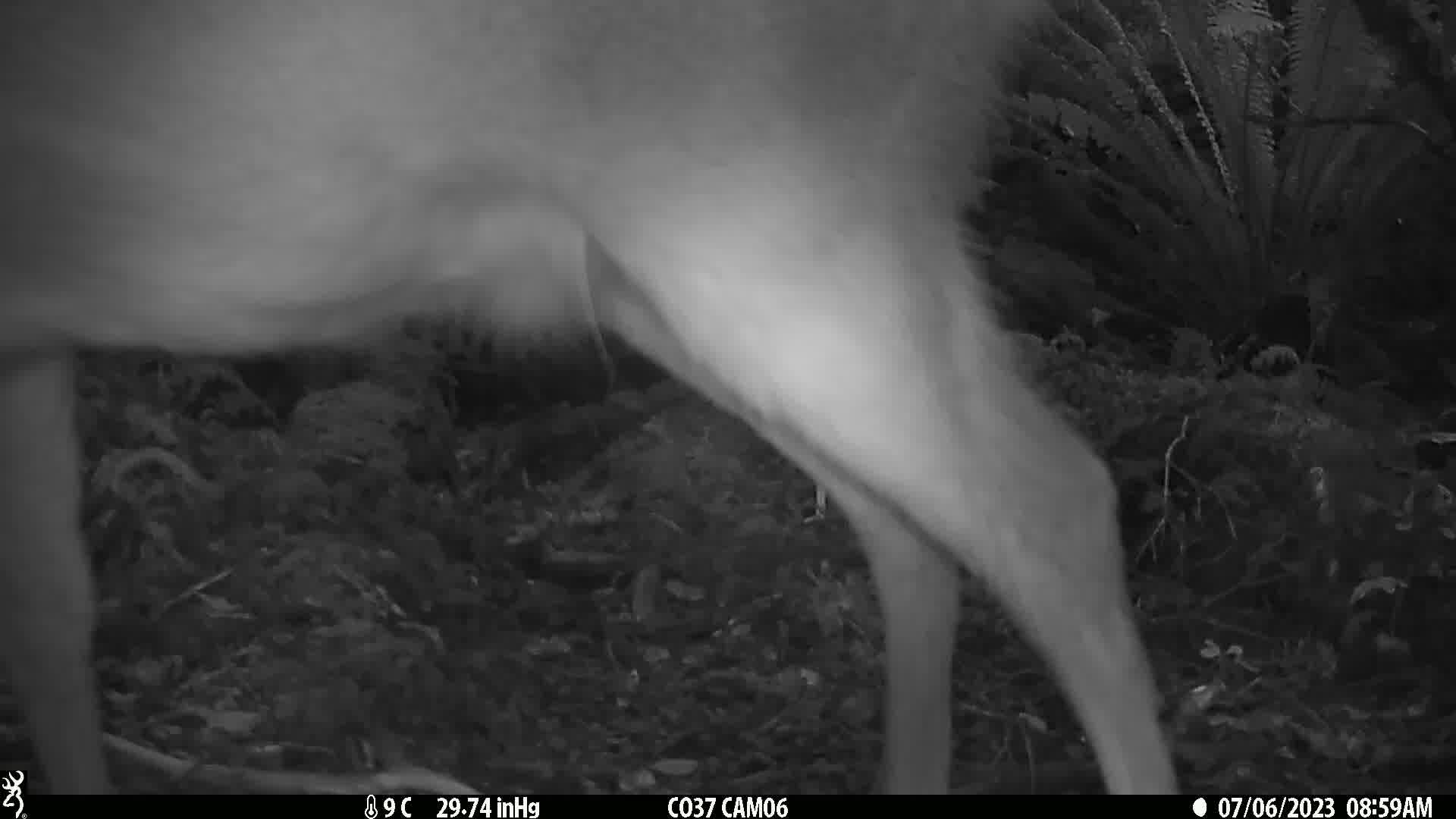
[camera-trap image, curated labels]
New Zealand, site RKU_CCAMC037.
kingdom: Animalia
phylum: Chordata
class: Mammalia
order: Artiodactyla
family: Cervidae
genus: Odocoileus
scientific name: Odocoileus virginianus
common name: white-tailed deer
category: white tailed deer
White tailed deer (white-tailed deer) (Odocoileus virginianus).